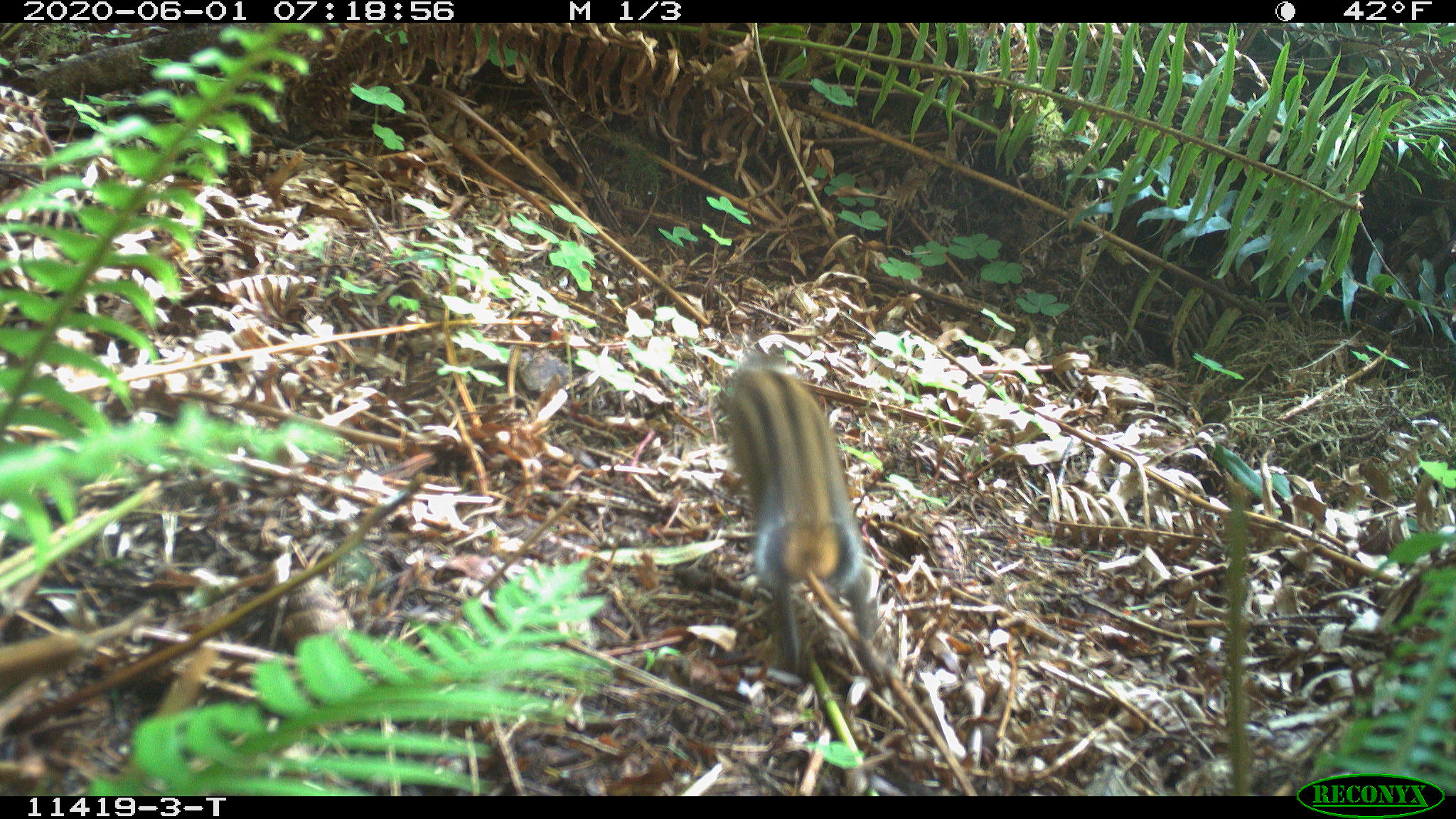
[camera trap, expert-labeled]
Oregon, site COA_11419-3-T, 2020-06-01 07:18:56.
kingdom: Animalia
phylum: Chordata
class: Mammalia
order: Rodentia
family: Sciuridae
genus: Neotamias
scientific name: Neotamias townsendii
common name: townsend's chipmunk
Townsend's chipmunk (Neotamias townsendii).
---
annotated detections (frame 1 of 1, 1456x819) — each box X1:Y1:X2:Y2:
townsend's chipmunk: 713:343:899:699